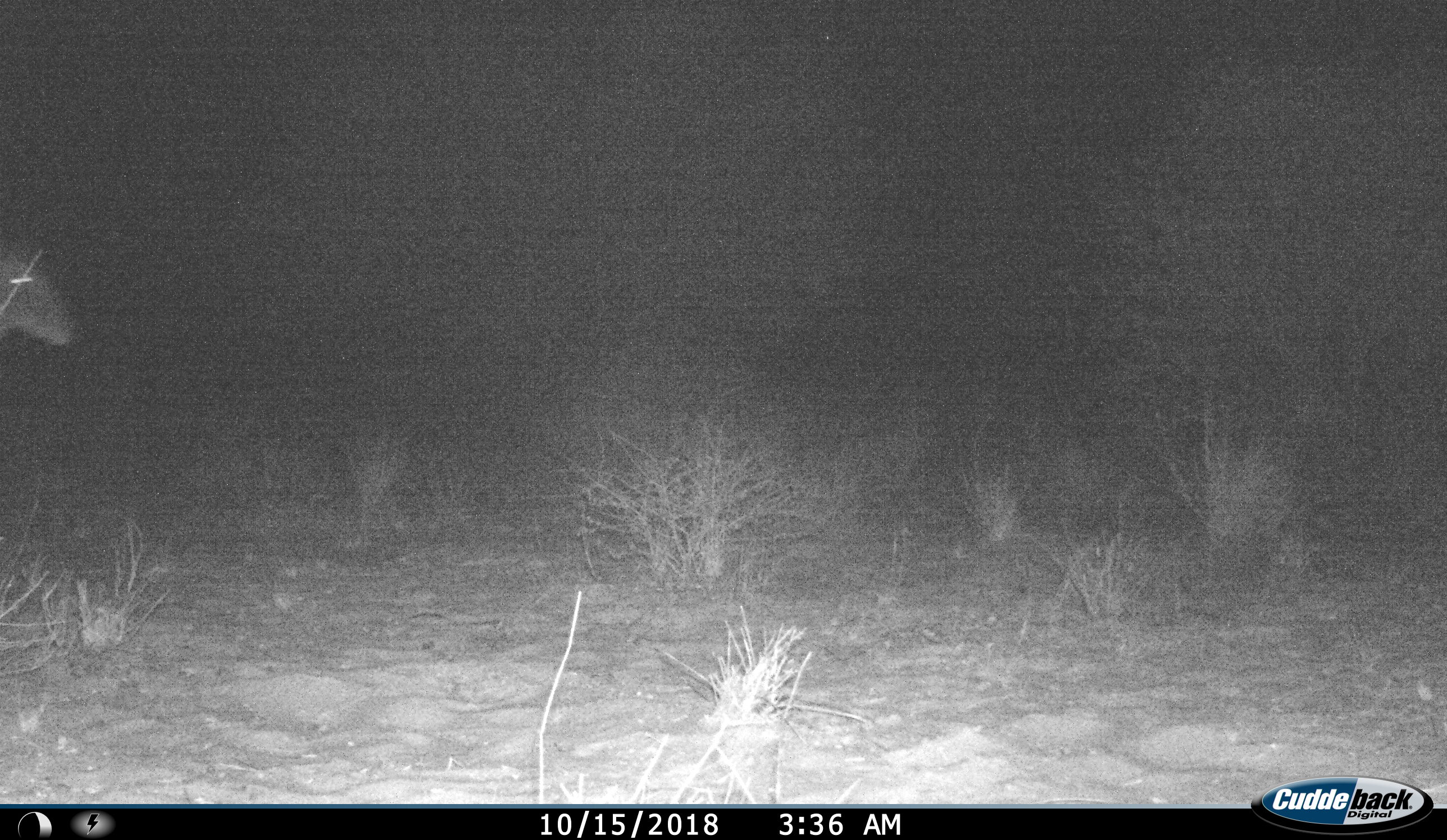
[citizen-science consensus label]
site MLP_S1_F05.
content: unidentified animal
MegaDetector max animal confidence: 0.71